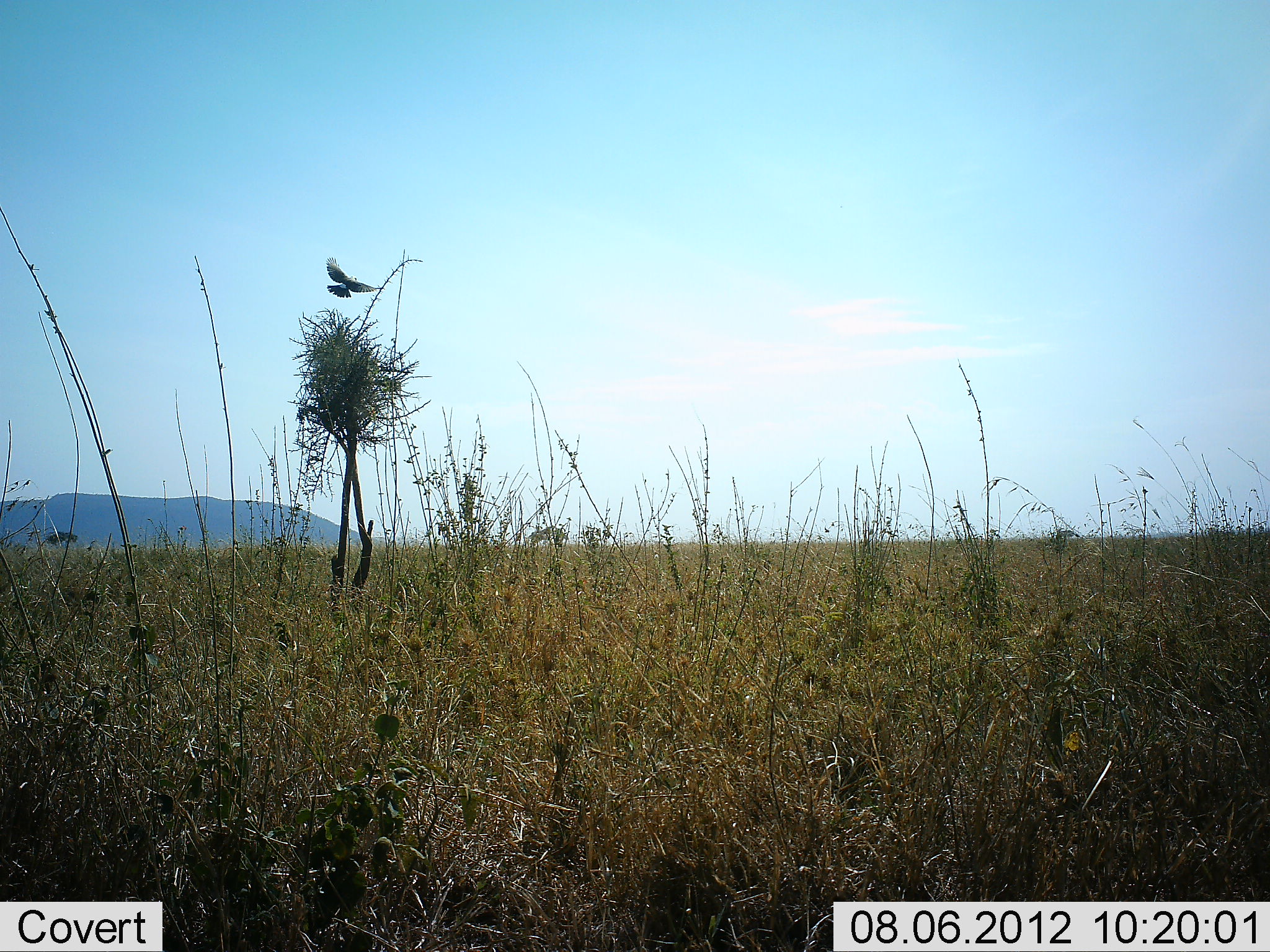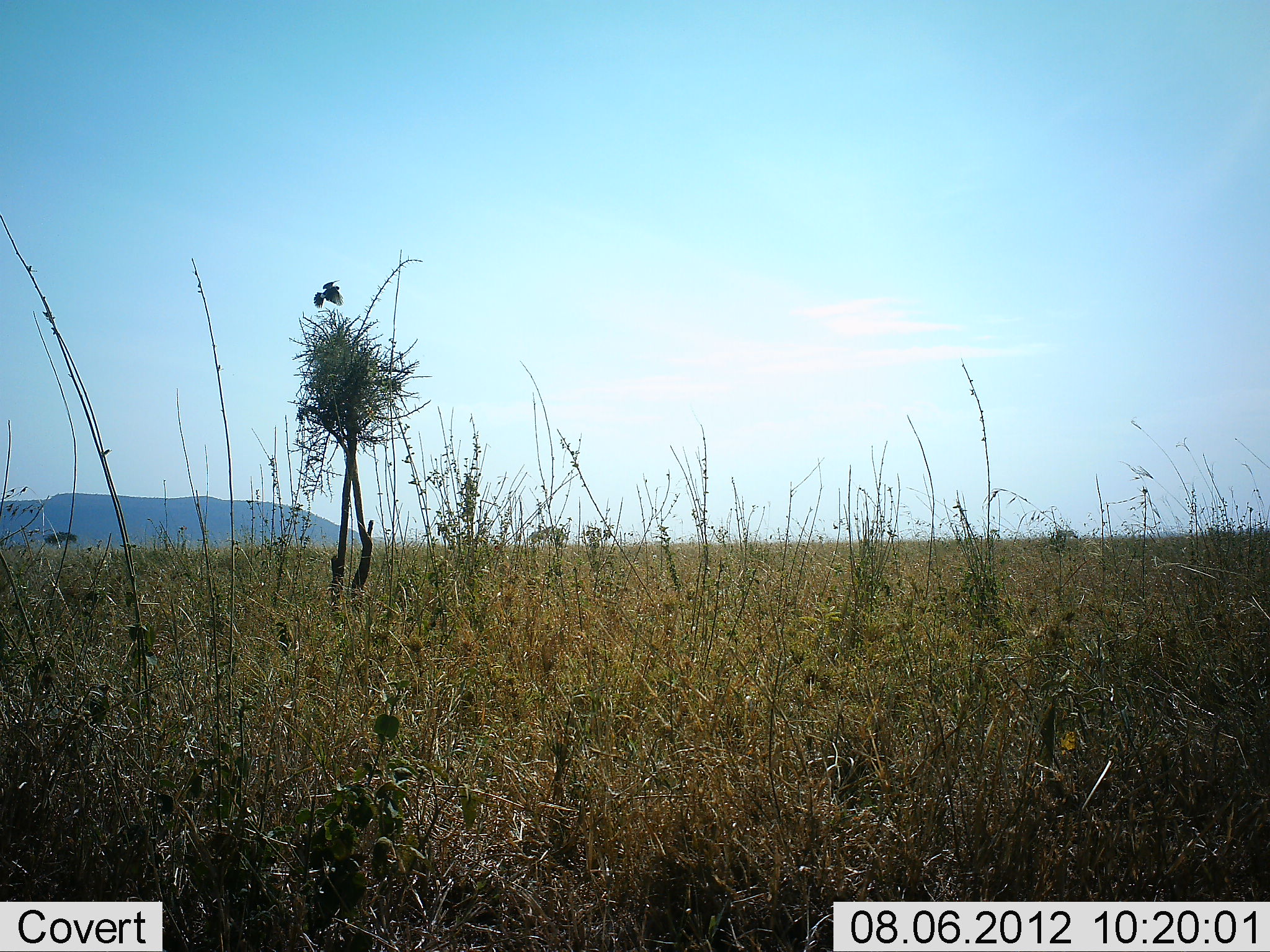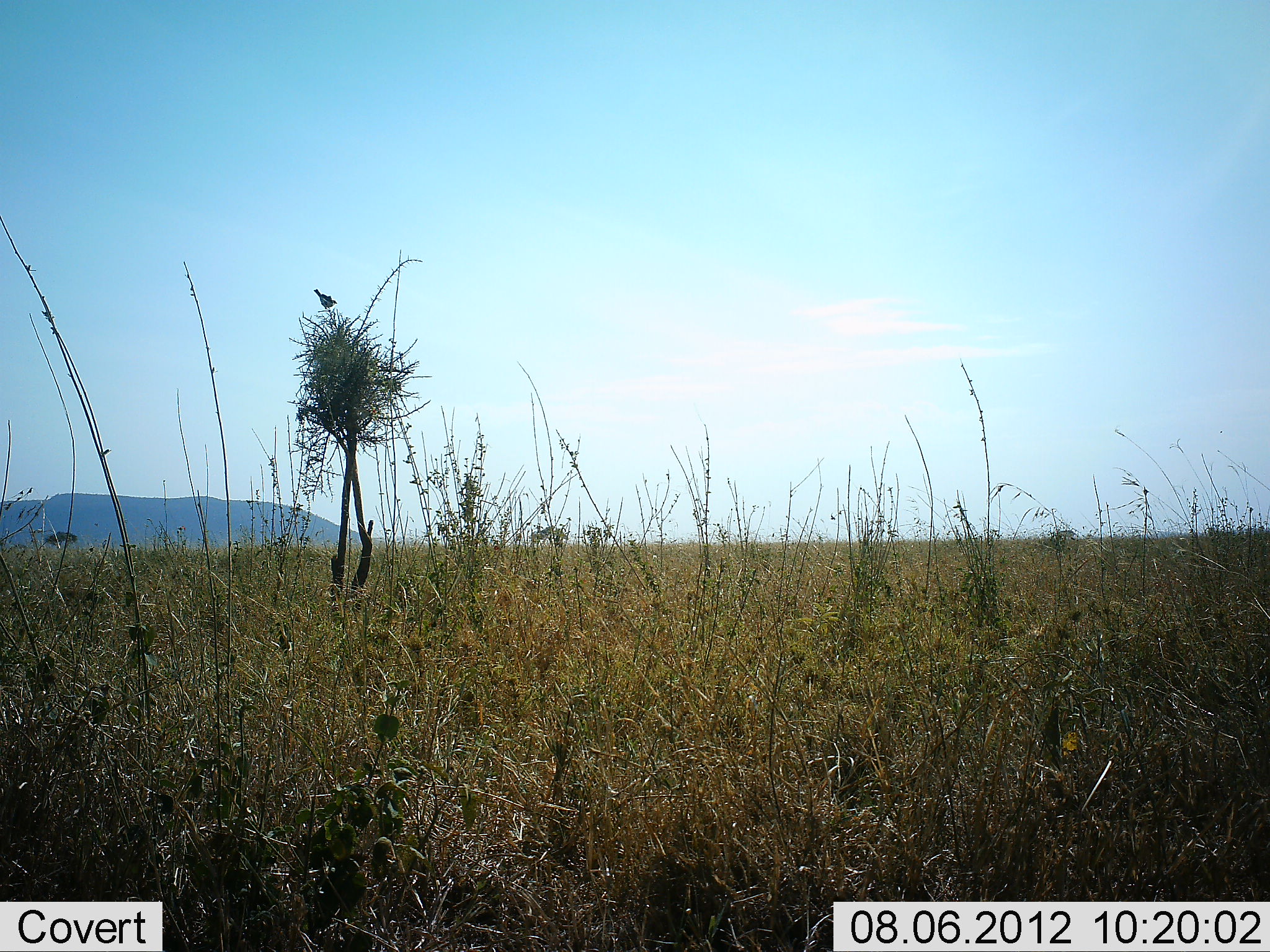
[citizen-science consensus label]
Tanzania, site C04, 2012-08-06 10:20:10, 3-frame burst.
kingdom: Animalia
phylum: Chordata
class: Aves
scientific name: Aves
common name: bird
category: otherbird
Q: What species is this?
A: Otherbird (bird) (Aves).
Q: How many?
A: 1.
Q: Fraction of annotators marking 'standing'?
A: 0%.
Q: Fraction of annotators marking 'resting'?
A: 10%.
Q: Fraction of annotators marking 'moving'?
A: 90%.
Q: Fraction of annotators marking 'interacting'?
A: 0%.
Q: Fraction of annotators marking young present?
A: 0%.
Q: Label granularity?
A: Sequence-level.